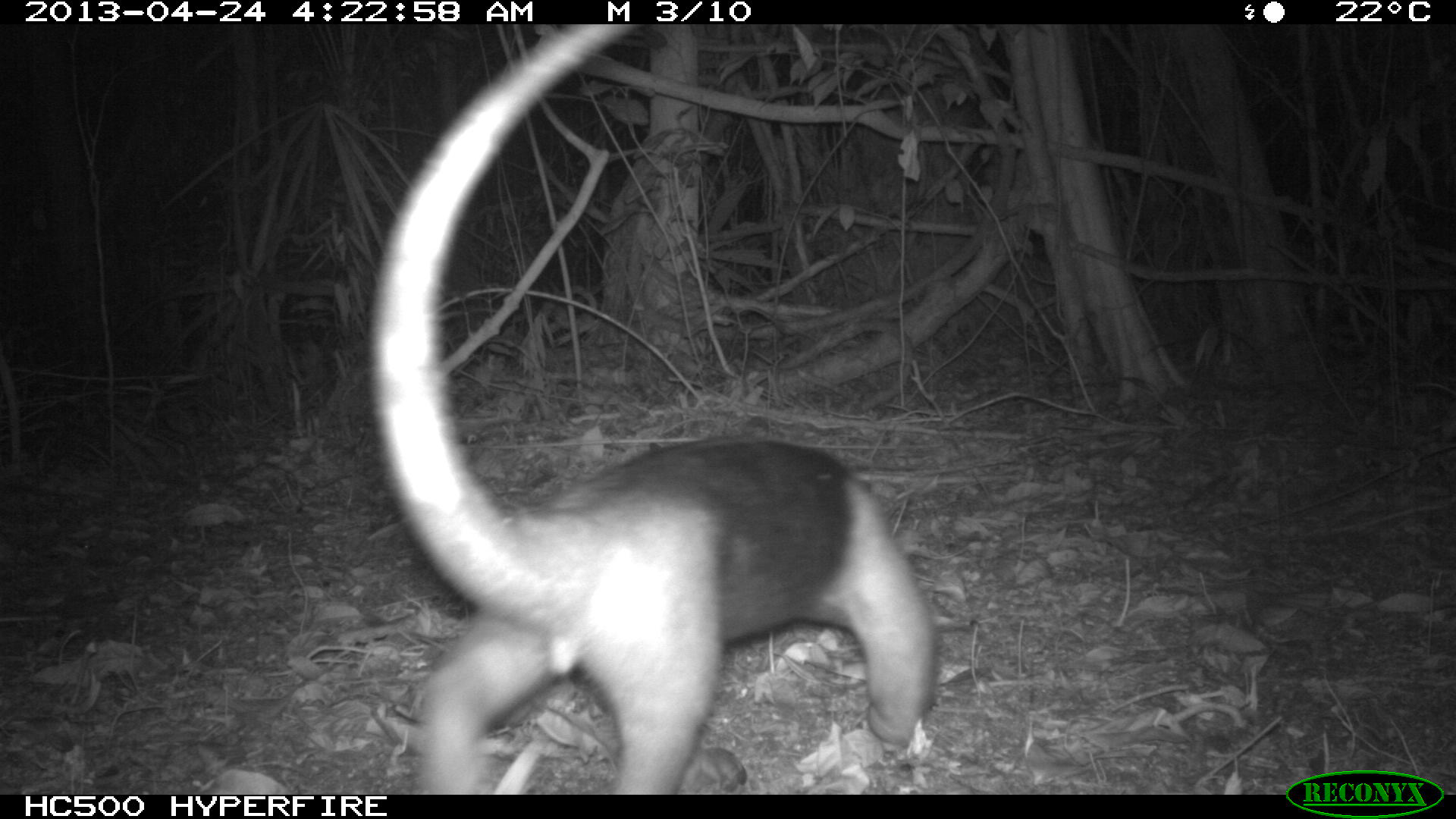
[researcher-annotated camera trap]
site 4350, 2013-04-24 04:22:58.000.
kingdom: Animalia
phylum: Chordata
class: Mammalia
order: Pilosa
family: Myrmecophagidae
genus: Tamandua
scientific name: Tamandua mexicana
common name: northern tamandua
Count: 1.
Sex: male.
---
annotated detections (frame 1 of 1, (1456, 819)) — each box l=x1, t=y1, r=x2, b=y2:
tamandua mexicana: l=353, t=24, r=941, b=794